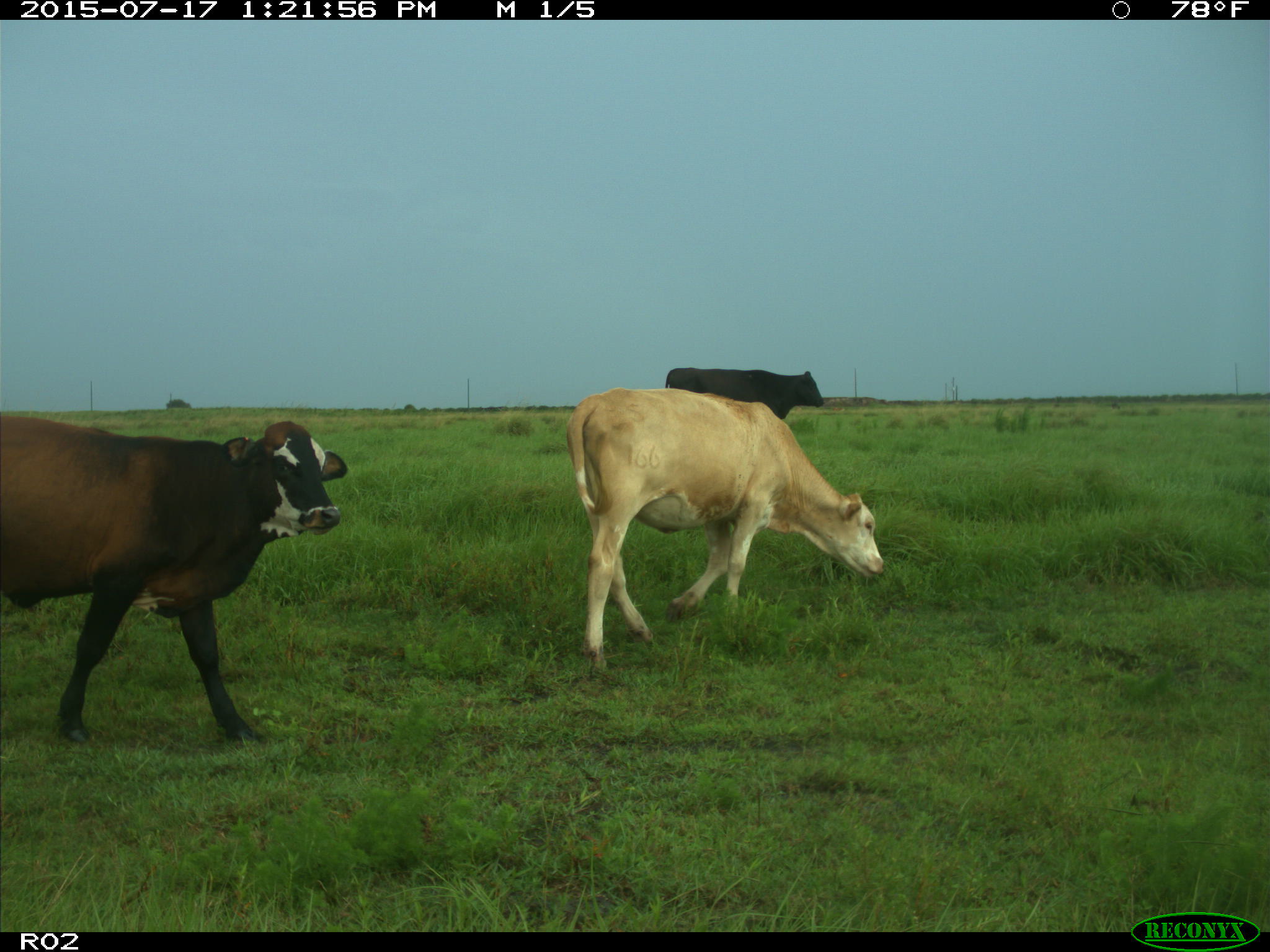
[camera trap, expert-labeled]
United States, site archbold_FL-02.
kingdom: Animalia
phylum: Chordata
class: Mammalia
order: Artiodactyla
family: Bovidae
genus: Bos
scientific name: Bos taurus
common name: domestic cow